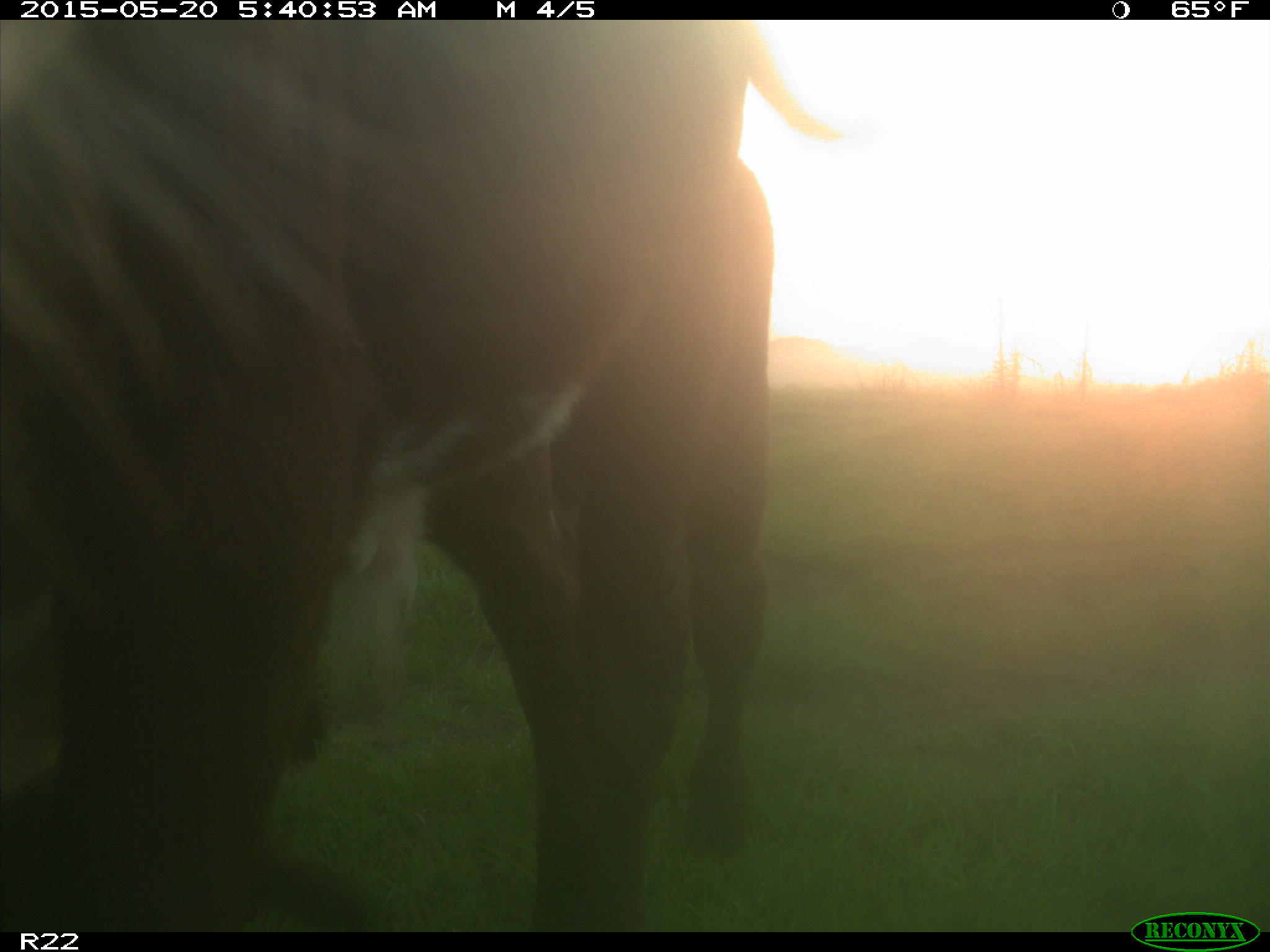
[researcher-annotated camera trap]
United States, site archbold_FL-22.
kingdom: Animalia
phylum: Chordata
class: Mammalia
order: Artiodactyla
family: Bovidae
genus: Bos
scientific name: Bos taurus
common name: domestic cow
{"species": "Bos taurus (domestic cow)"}